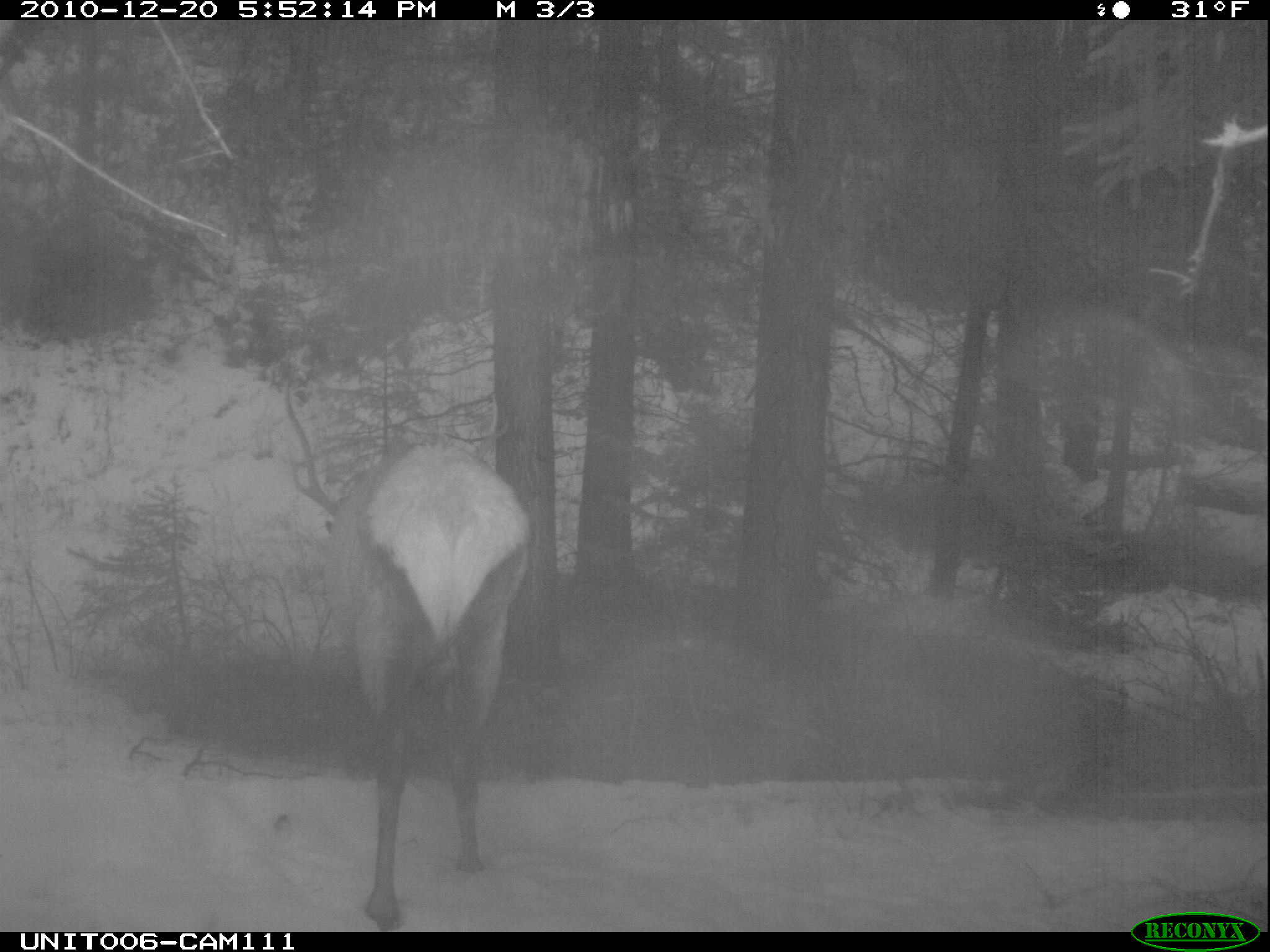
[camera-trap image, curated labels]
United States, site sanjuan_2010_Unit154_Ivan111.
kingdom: Animalia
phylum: Chordata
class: Mammalia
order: Artiodactyla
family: Cervidae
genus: Cervus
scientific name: Cervus elaphus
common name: red deer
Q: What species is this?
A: Cervus elaphus (red deer).